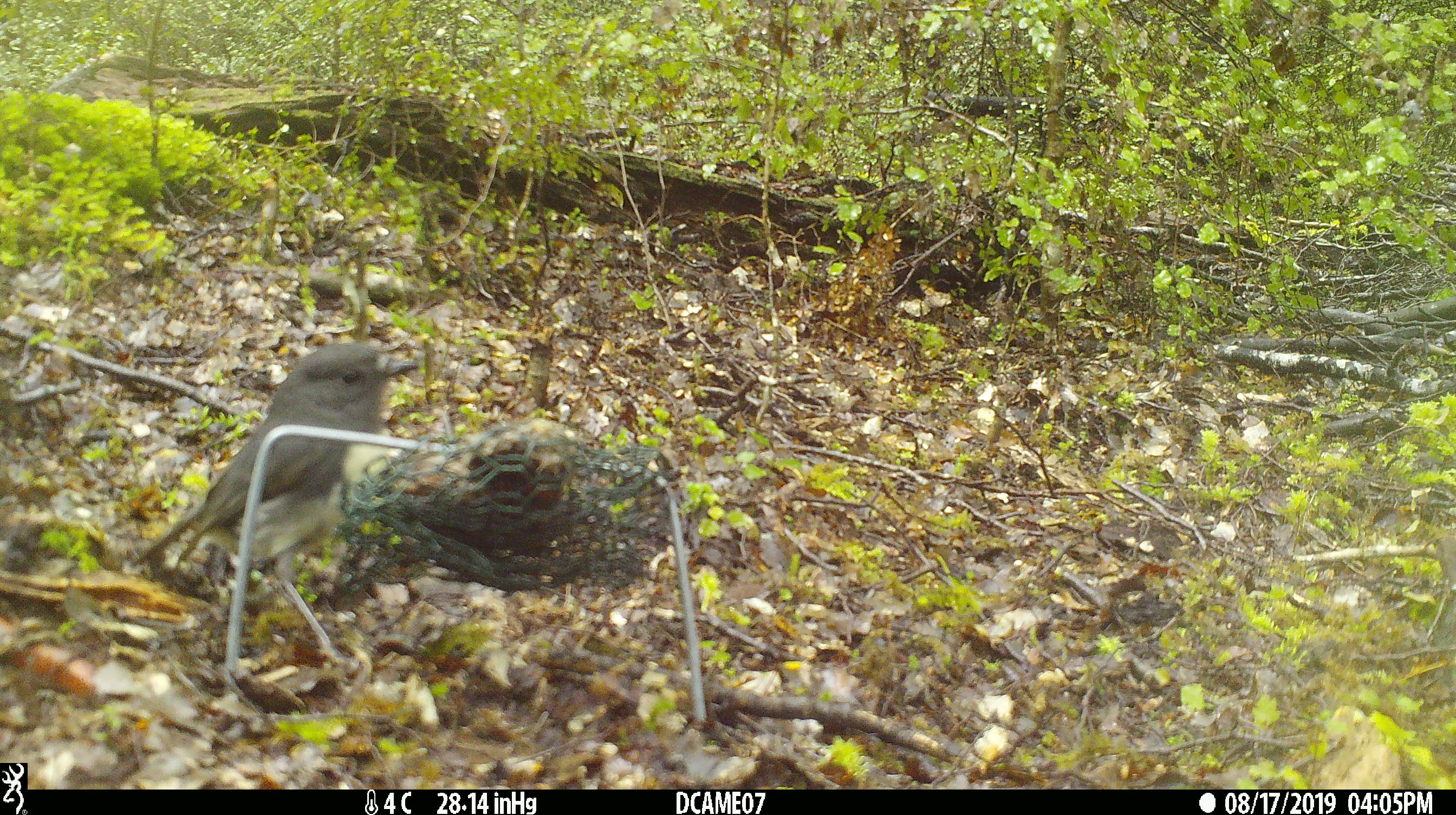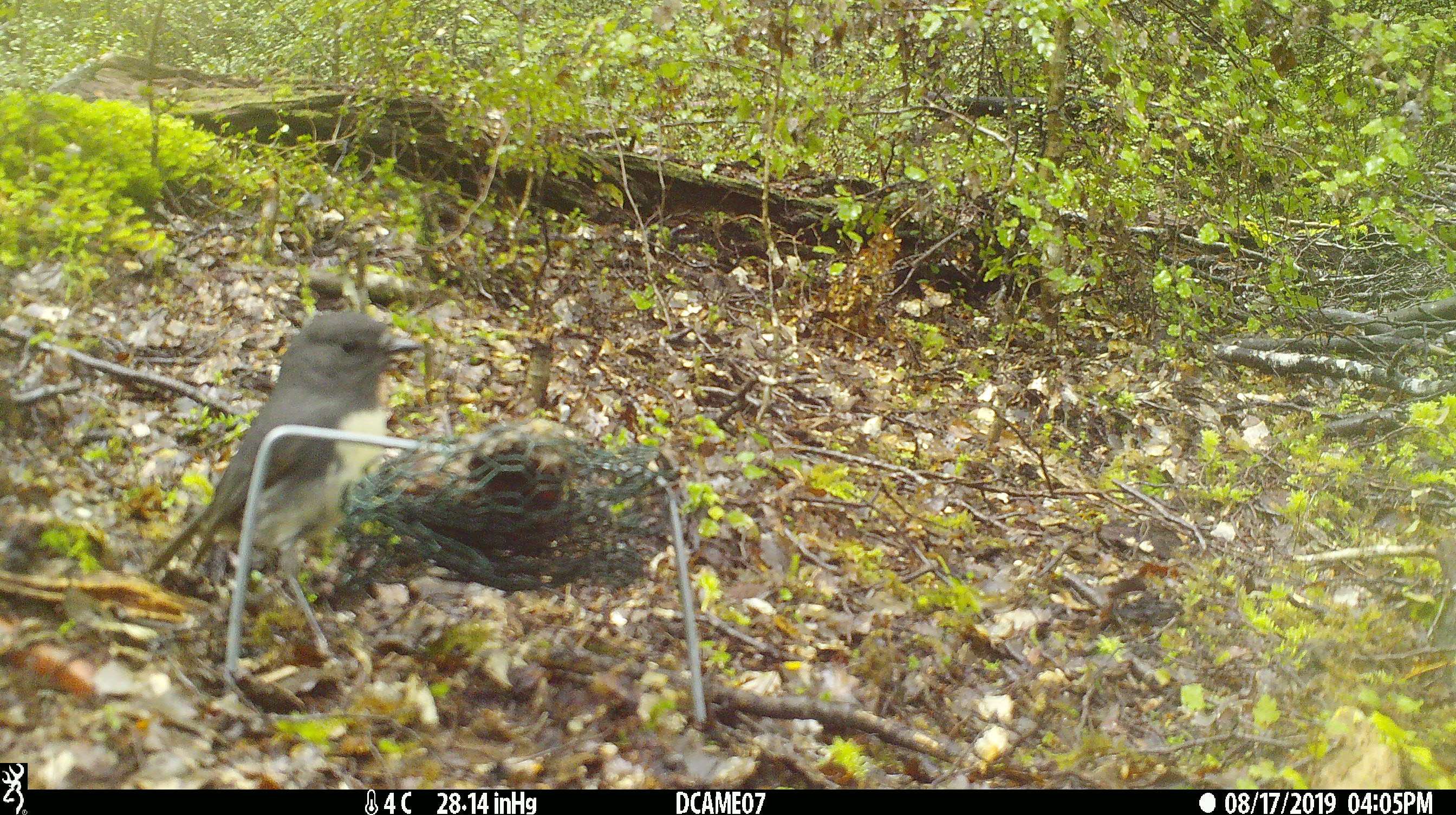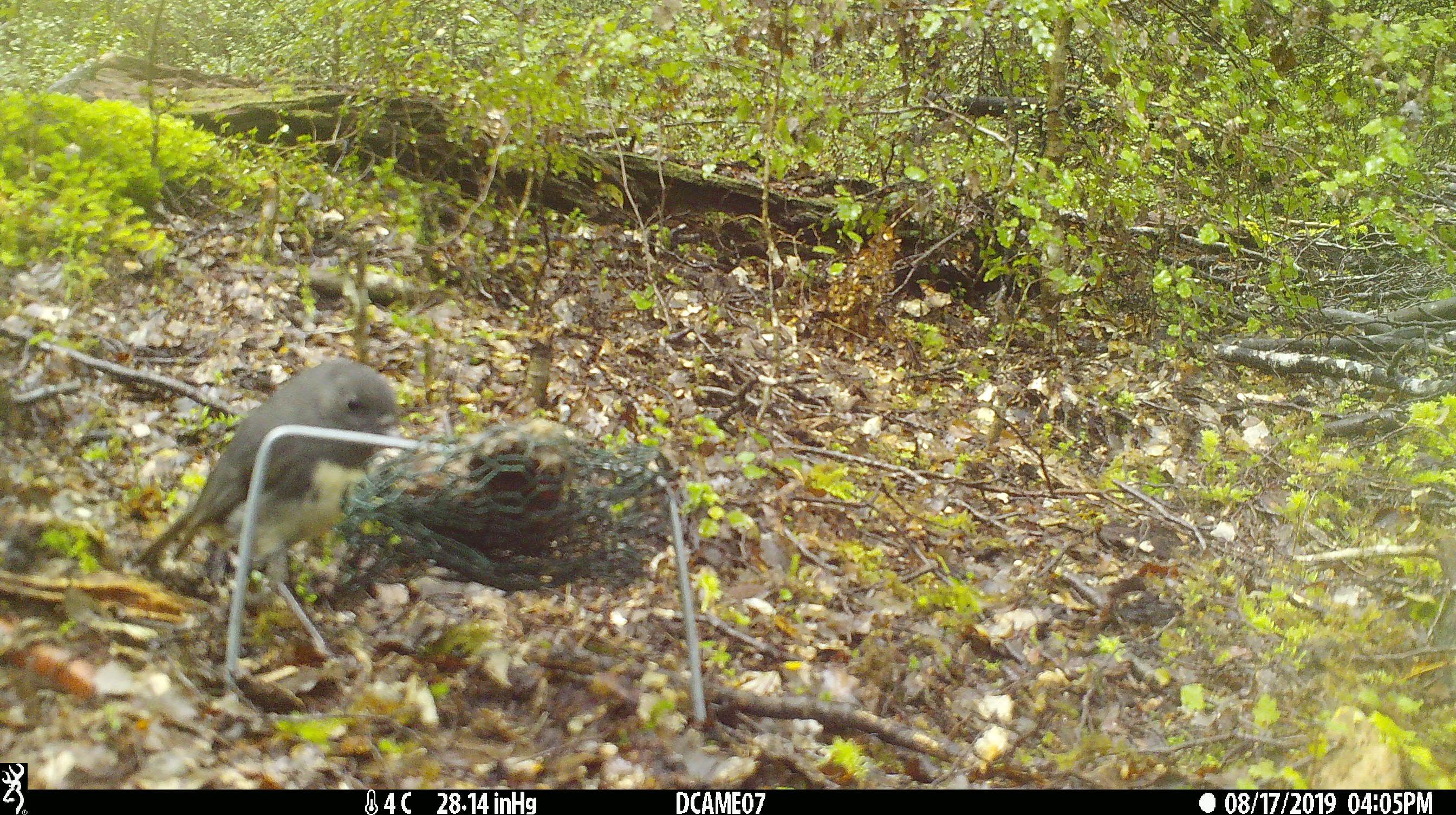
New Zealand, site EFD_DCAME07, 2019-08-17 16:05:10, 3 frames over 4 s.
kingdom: Animalia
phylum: Chordata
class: Aves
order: Passeriformes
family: Petroicidae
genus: Petroica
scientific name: Petroica australis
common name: new zealand robin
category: robin